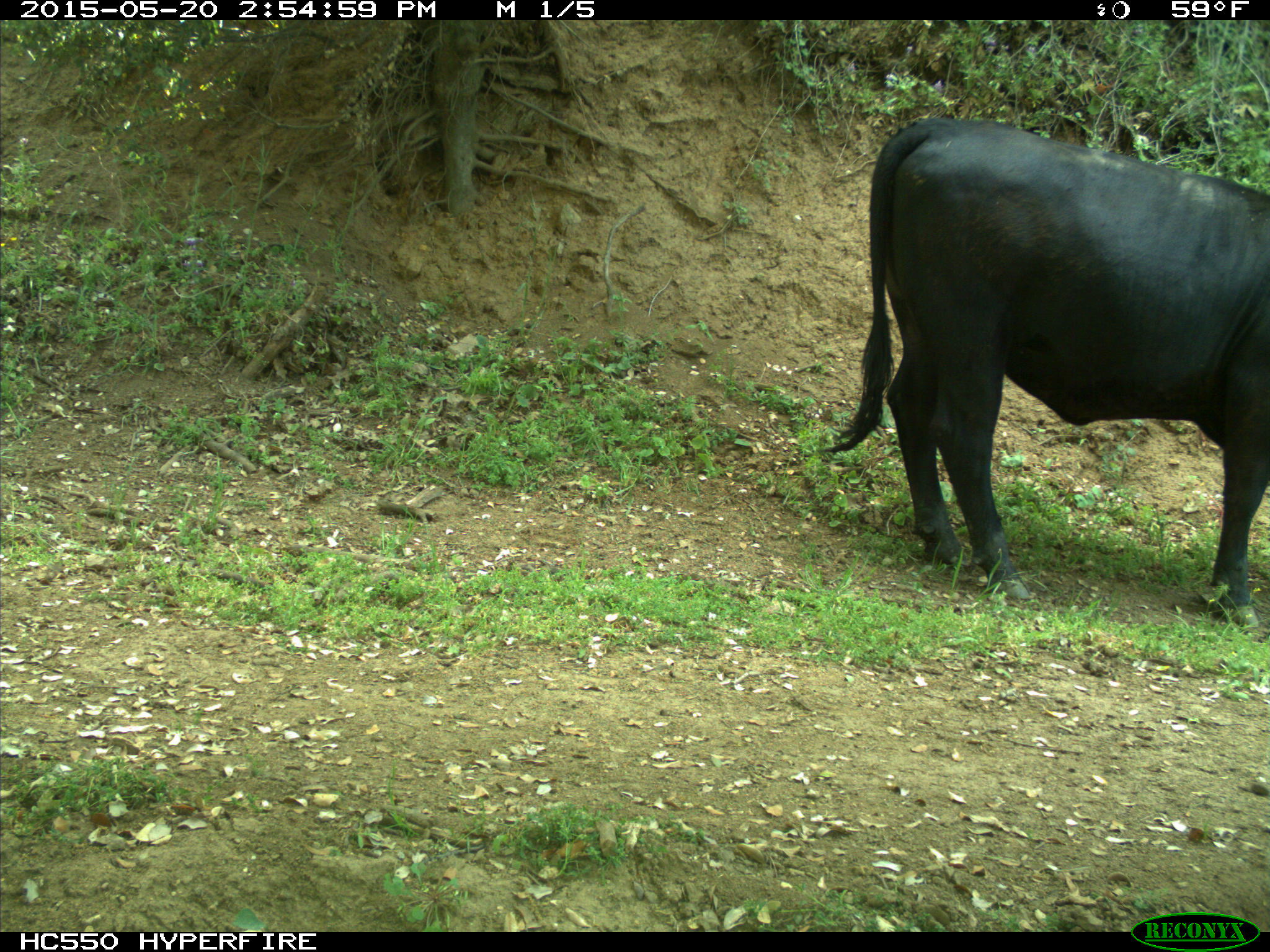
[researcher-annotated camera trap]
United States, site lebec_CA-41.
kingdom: Animalia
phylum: Chordata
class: Mammalia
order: Artiodactyla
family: Bovidae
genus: Bos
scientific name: Bos taurus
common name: domestic cow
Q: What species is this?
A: Bos taurus (domestic cow).